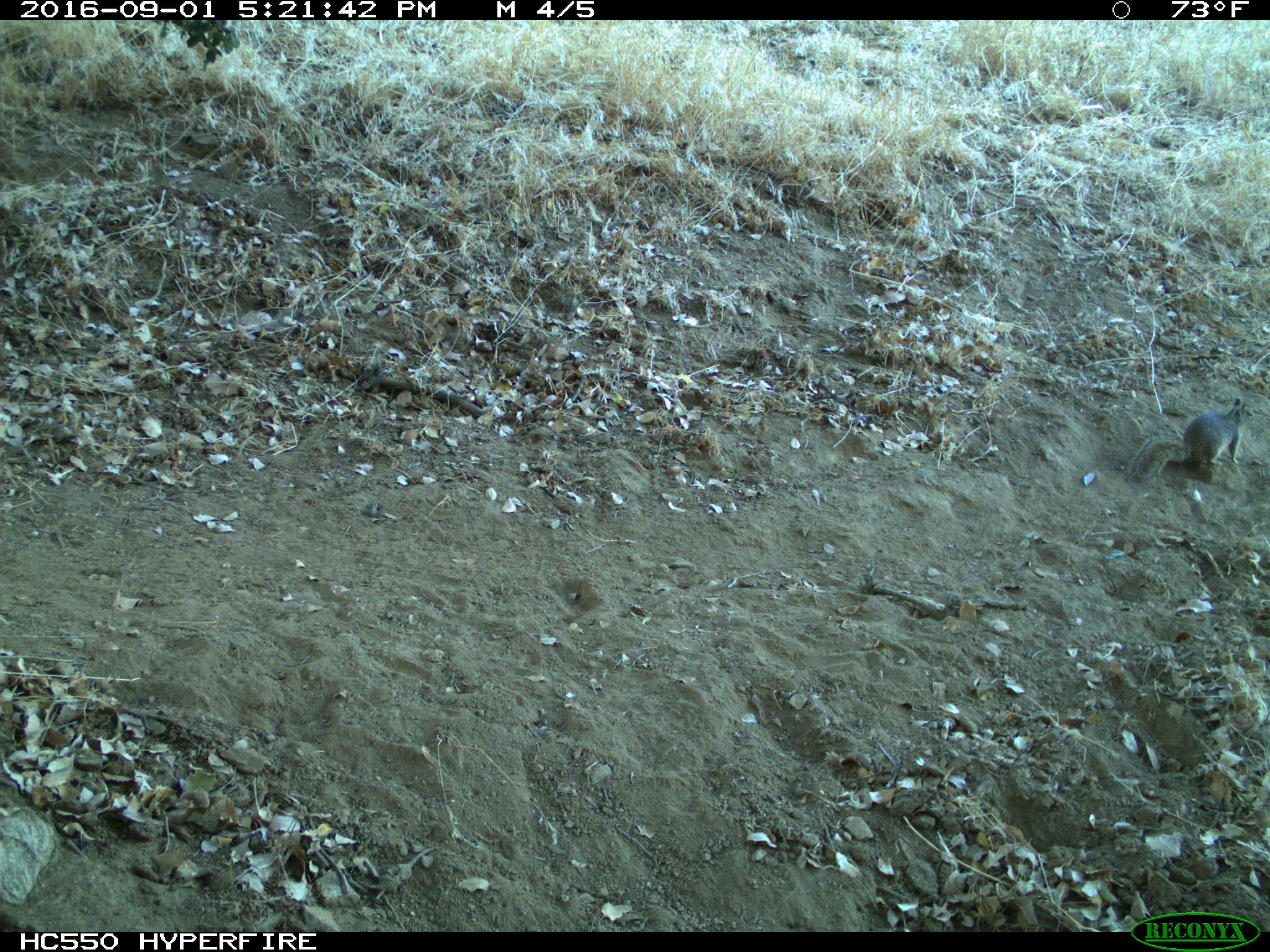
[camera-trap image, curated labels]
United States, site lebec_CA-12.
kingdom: Animalia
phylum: Chordata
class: Mammalia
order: Rodentia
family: Sciuridae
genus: Otospermophilus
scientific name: Otospermophilus beecheyi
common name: california ground squirrel